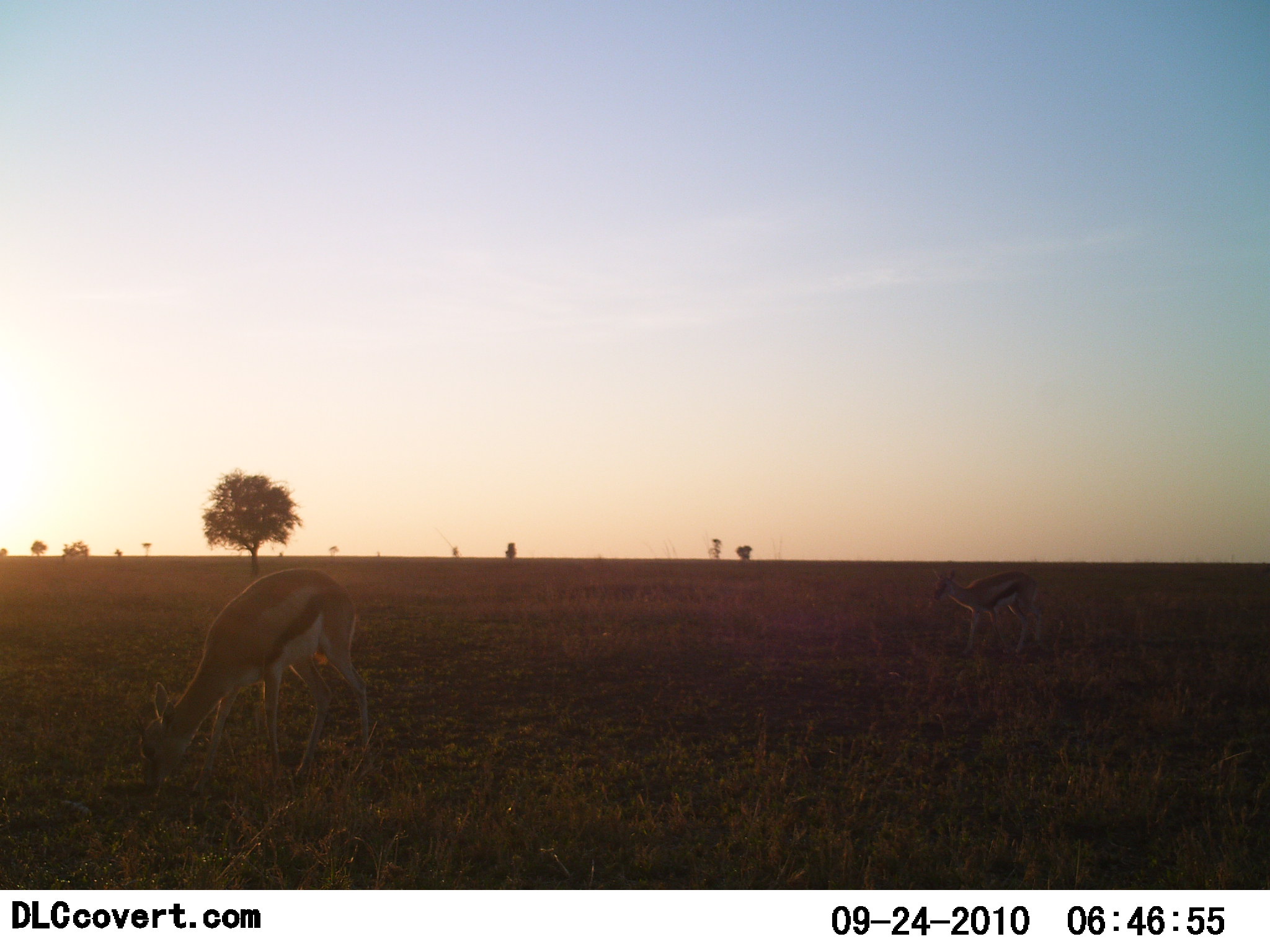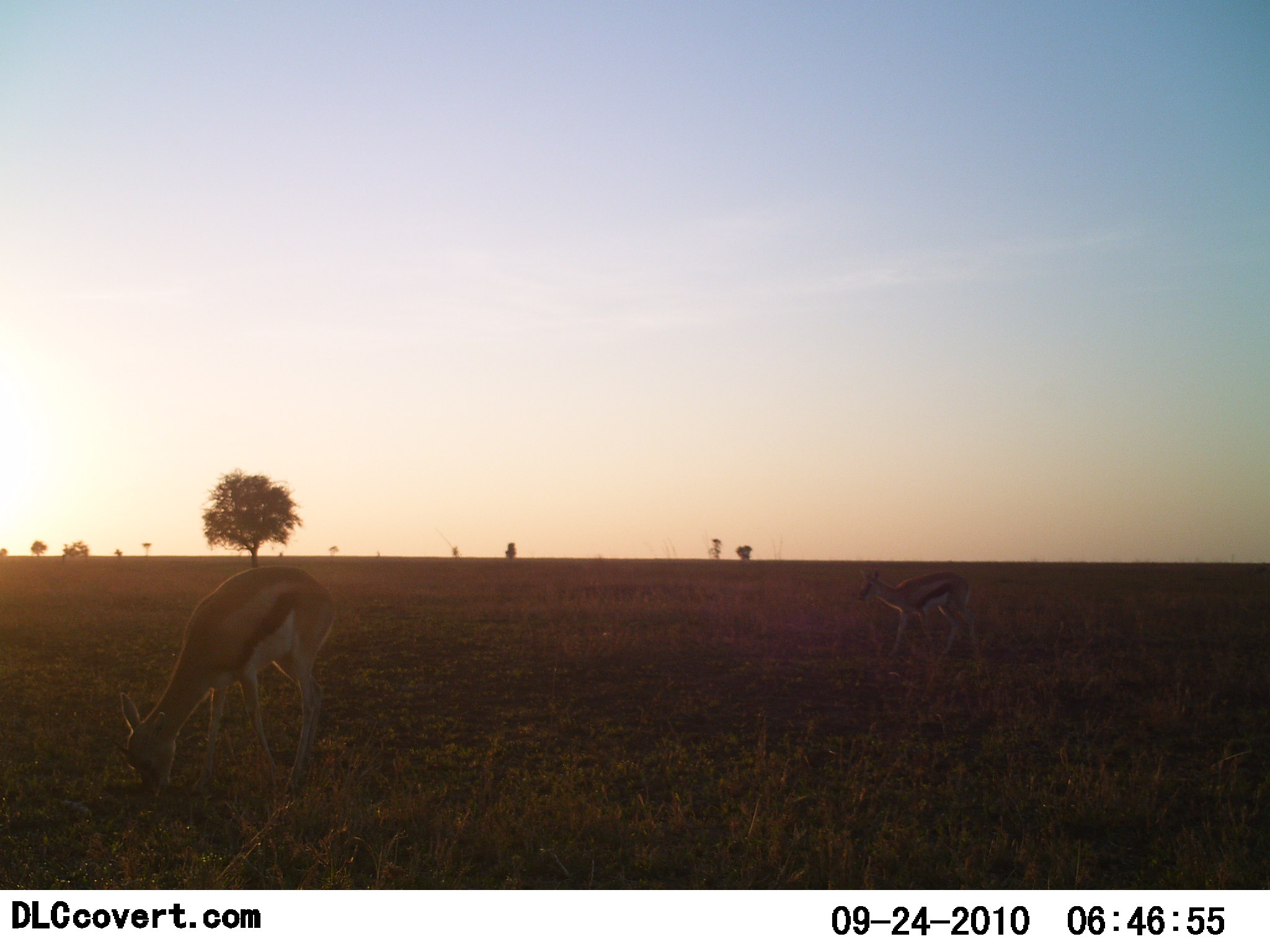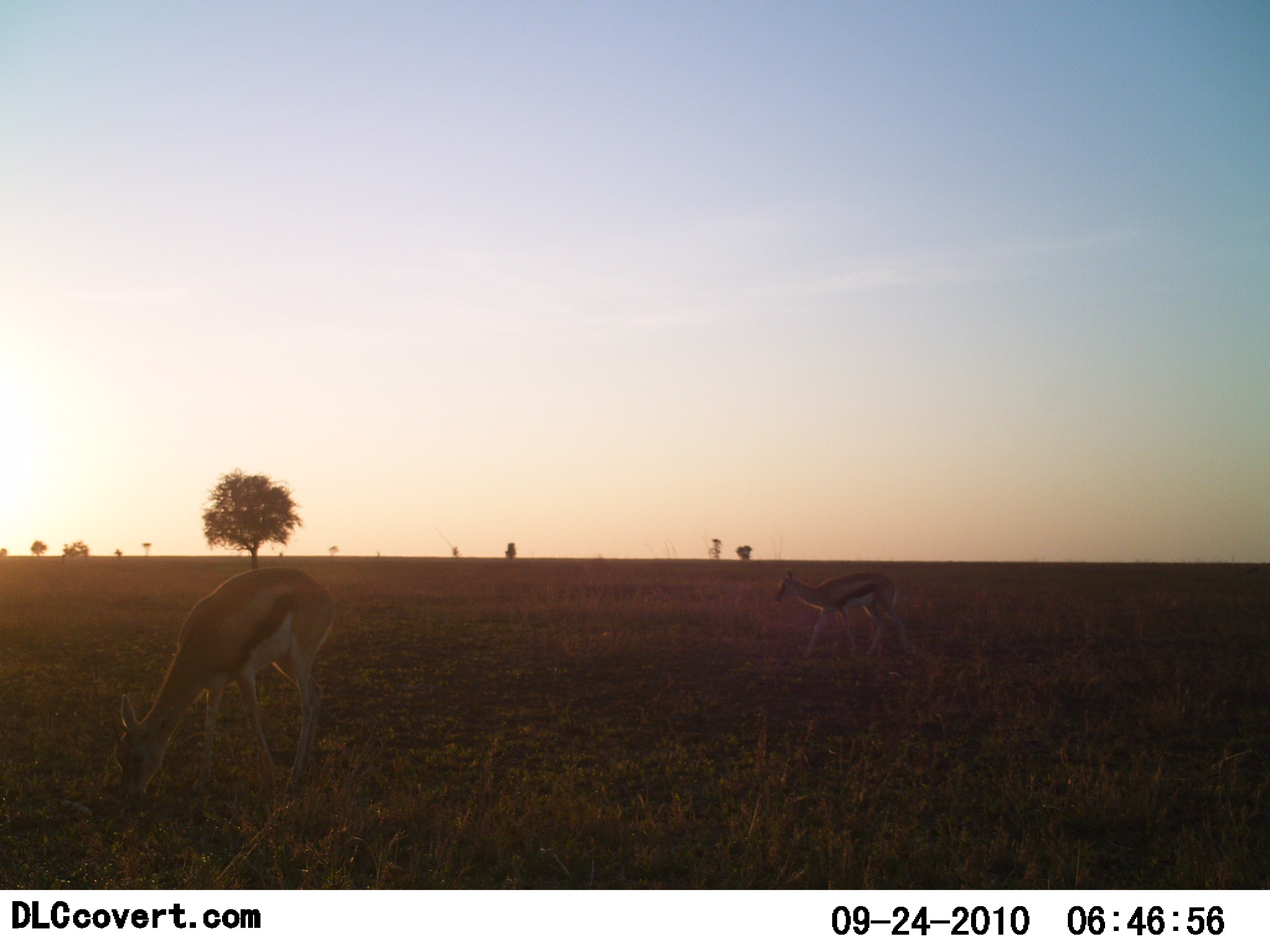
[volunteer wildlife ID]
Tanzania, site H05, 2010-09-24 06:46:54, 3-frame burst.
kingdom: Animalia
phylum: Chordata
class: Mammalia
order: Artiodactyla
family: Bovidae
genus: Eudorcas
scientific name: Eudorcas thomsonii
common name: thomson's gazelle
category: gazellethomsons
Gazellethomsons (thomson's gazelle) (Eudorcas thomsonii), count 2. Behavior (volunteer vote fractions): standing 24%, resting 0%, moving 52%, interacting 0%. Young present (vote fraction): 0%. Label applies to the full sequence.